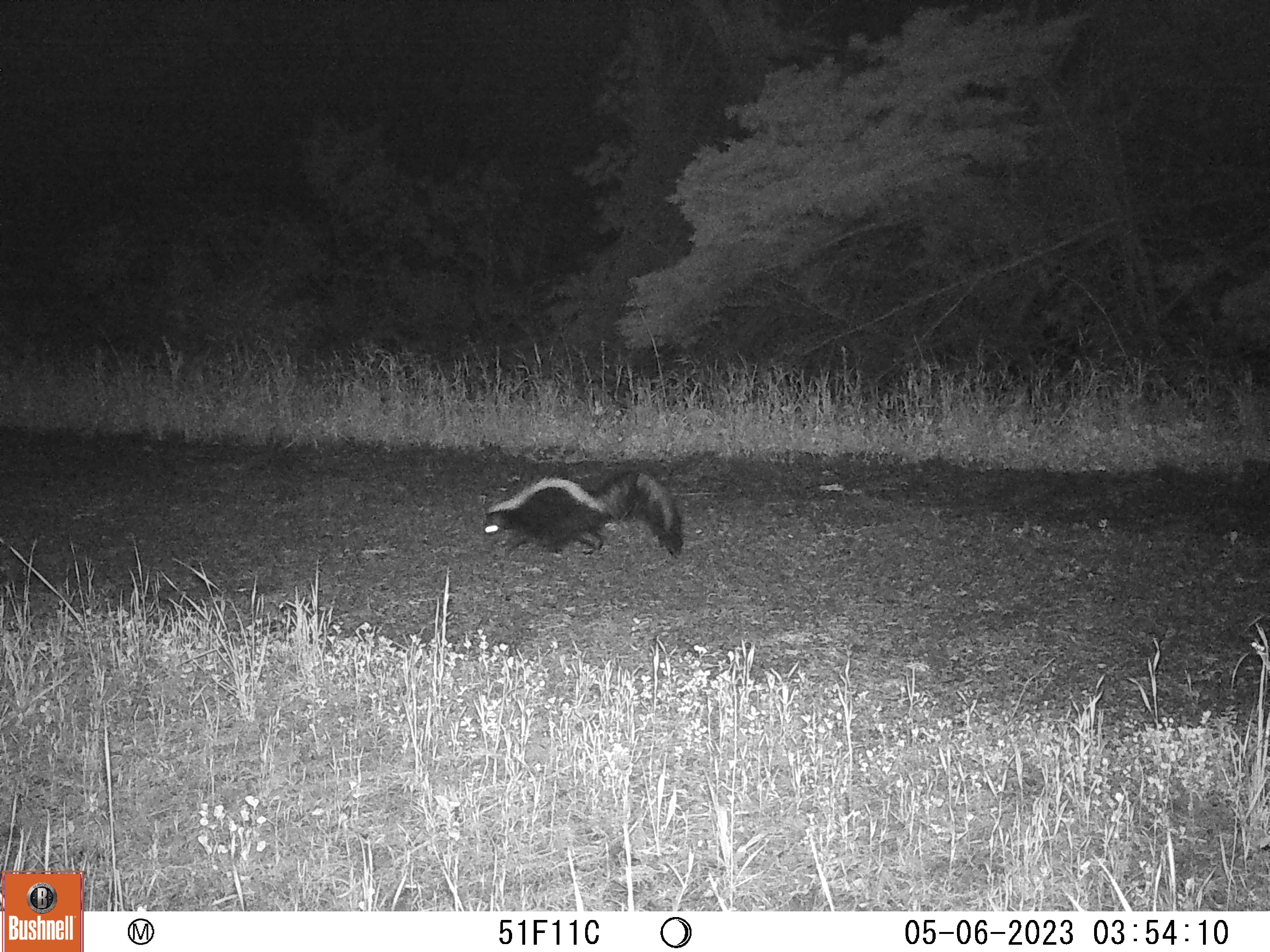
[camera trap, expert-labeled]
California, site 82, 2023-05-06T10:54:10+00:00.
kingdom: Animalia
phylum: Chordata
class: Mammalia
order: Carnivora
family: Mephitidae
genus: Mephitis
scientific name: Mephitis mephitis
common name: striped skunk